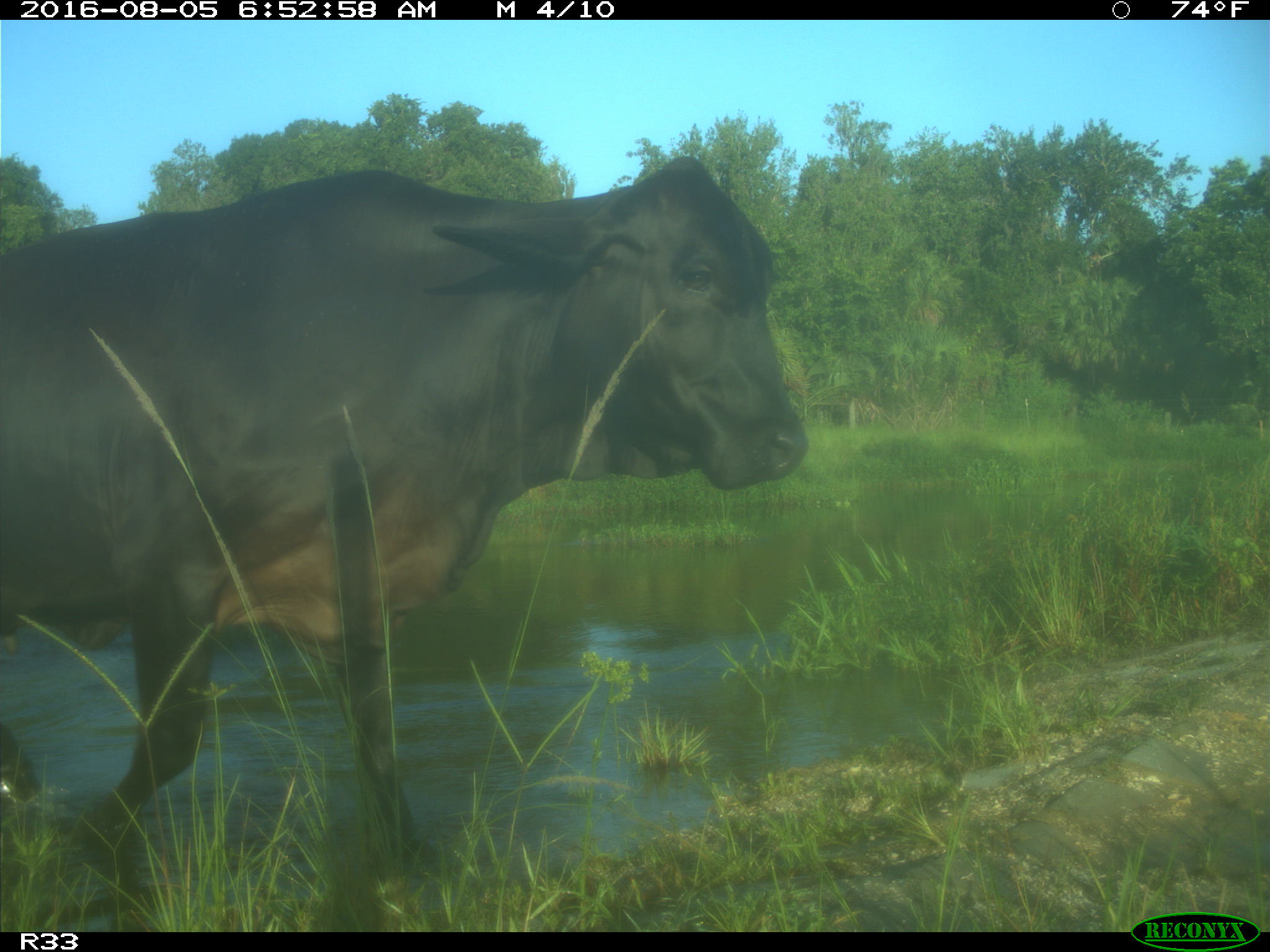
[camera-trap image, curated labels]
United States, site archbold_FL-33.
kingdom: Animalia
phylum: Chordata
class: Mammalia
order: Artiodactyla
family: Bovidae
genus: Bos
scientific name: Bos taurus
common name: domestic cow